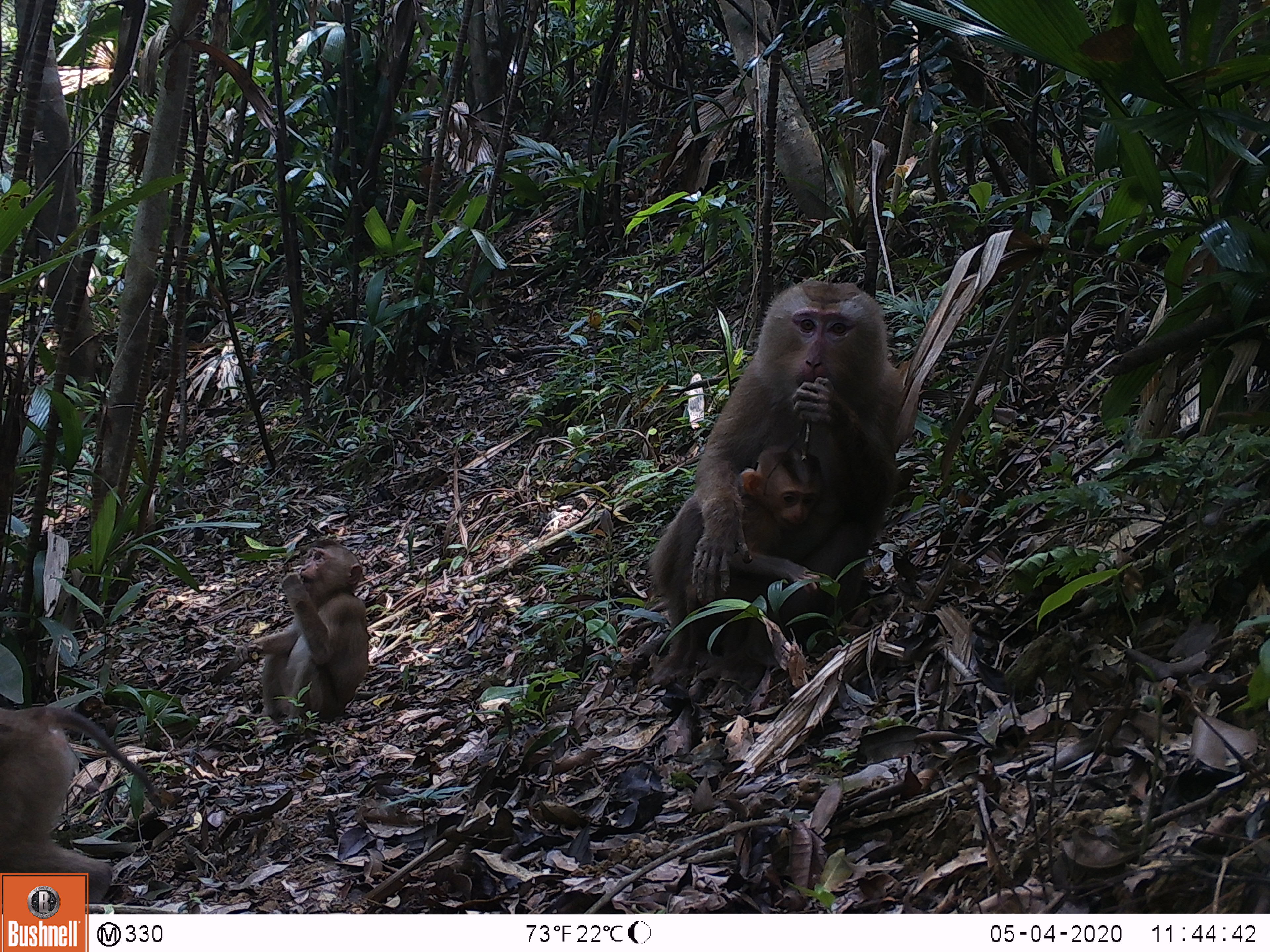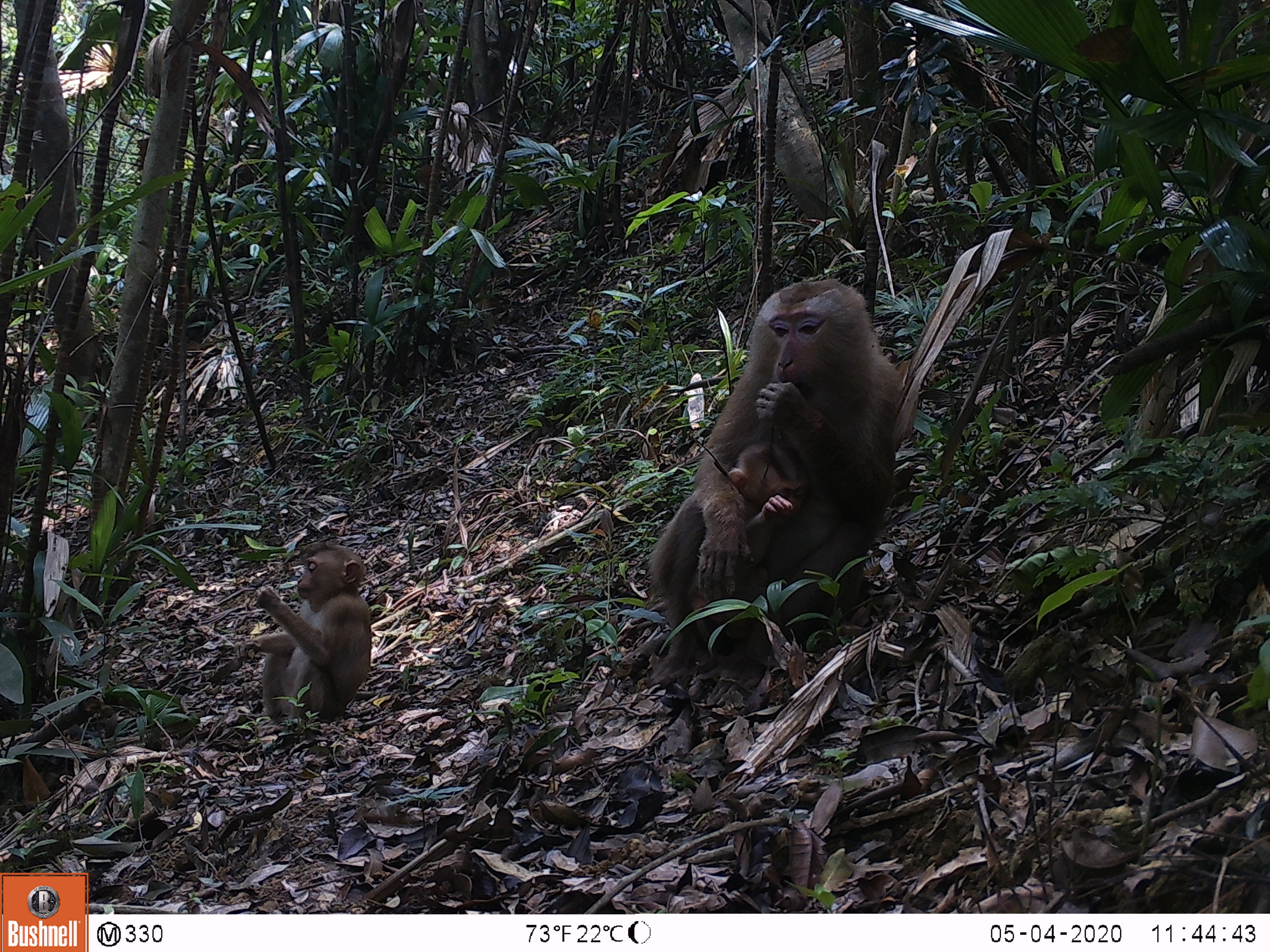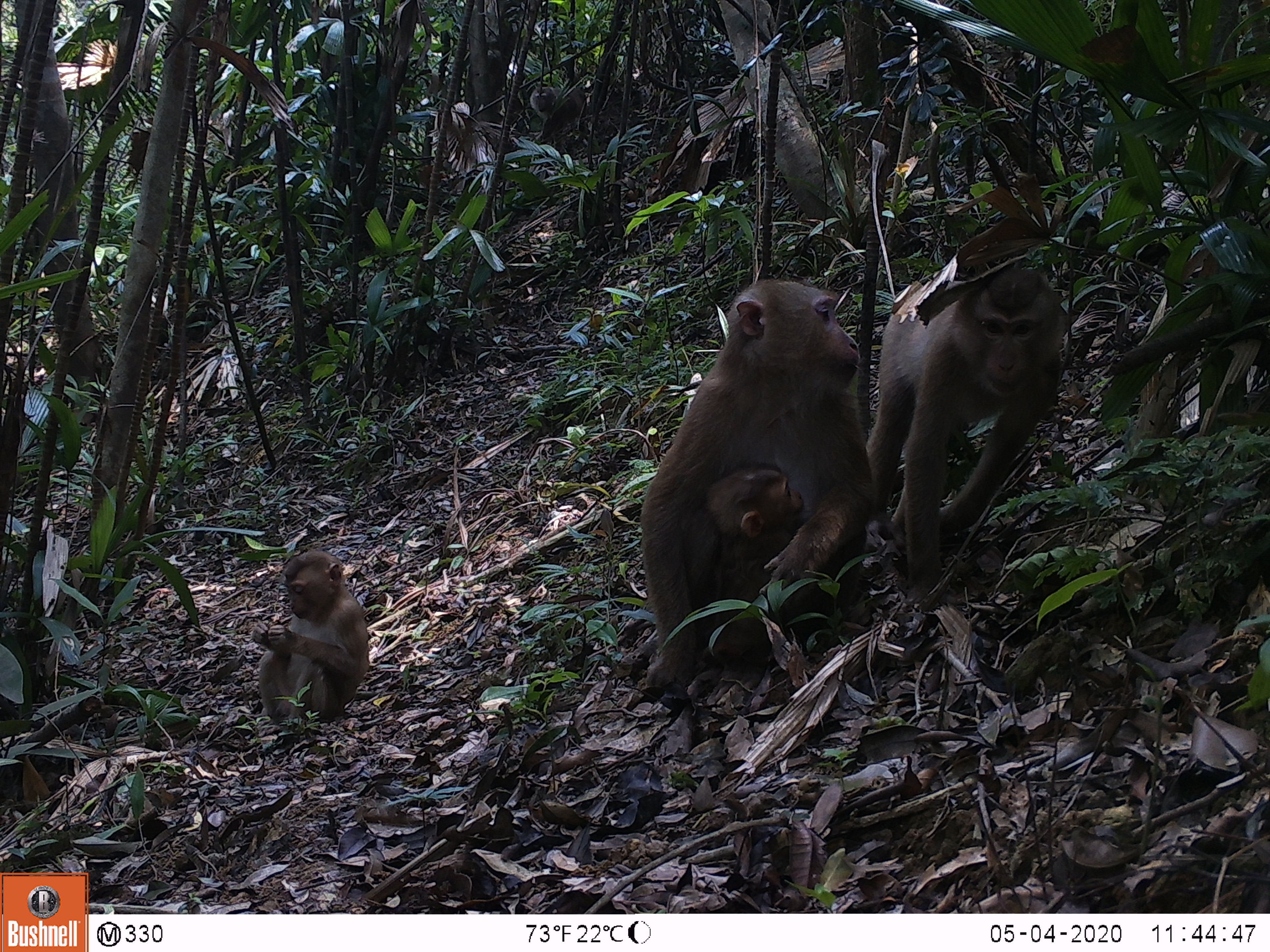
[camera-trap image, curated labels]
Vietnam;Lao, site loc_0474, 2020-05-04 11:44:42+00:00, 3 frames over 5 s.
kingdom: Animalia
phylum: Chordata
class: Mammalia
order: Primates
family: Cercopithecidae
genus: Macaca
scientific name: Macaca nemestrina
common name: pig-tailed macaque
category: pig tailed macaque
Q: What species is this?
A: Pig tailed macaque (pig-tailed macaque) (Macaca nemestrina).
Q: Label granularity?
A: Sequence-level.